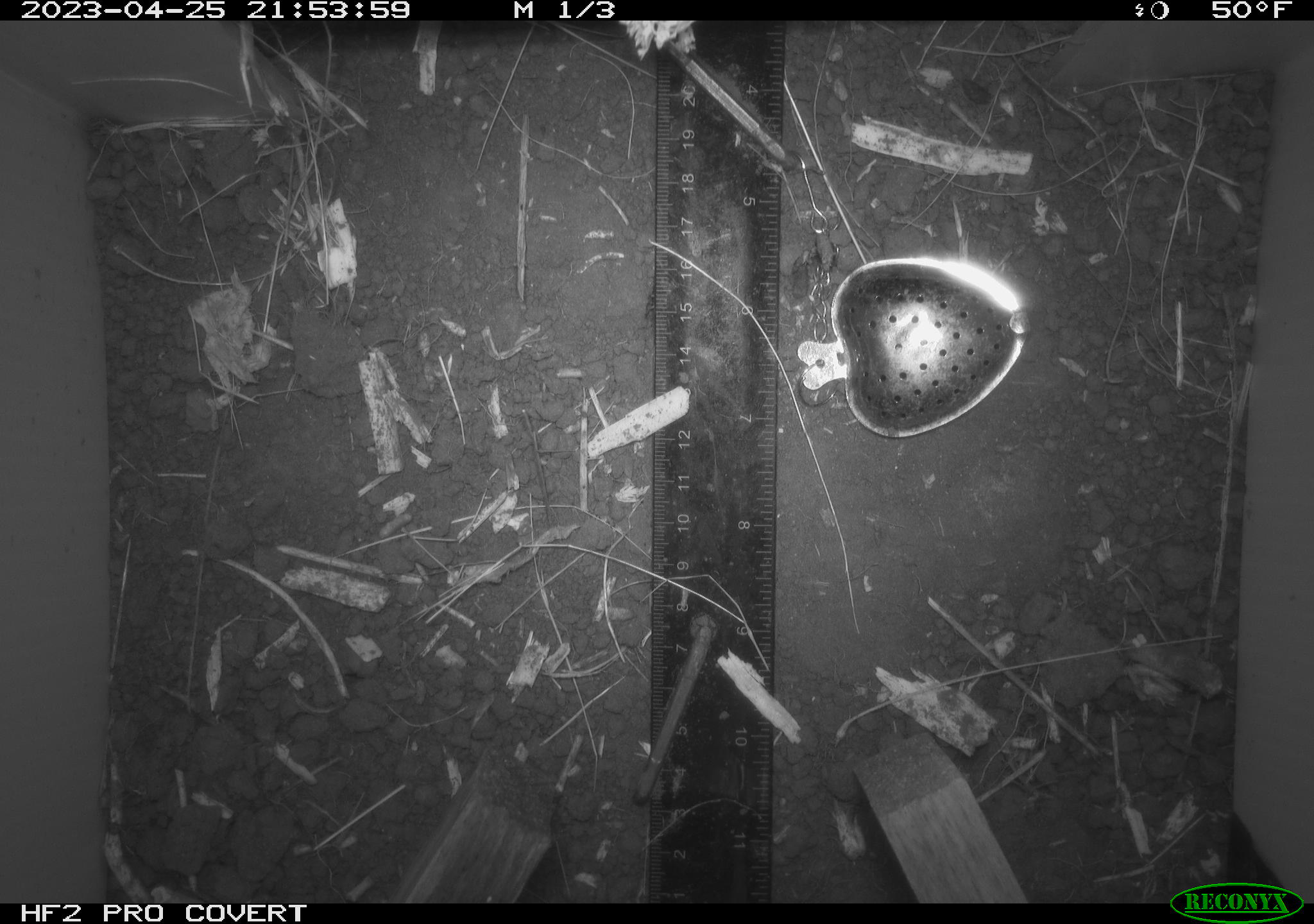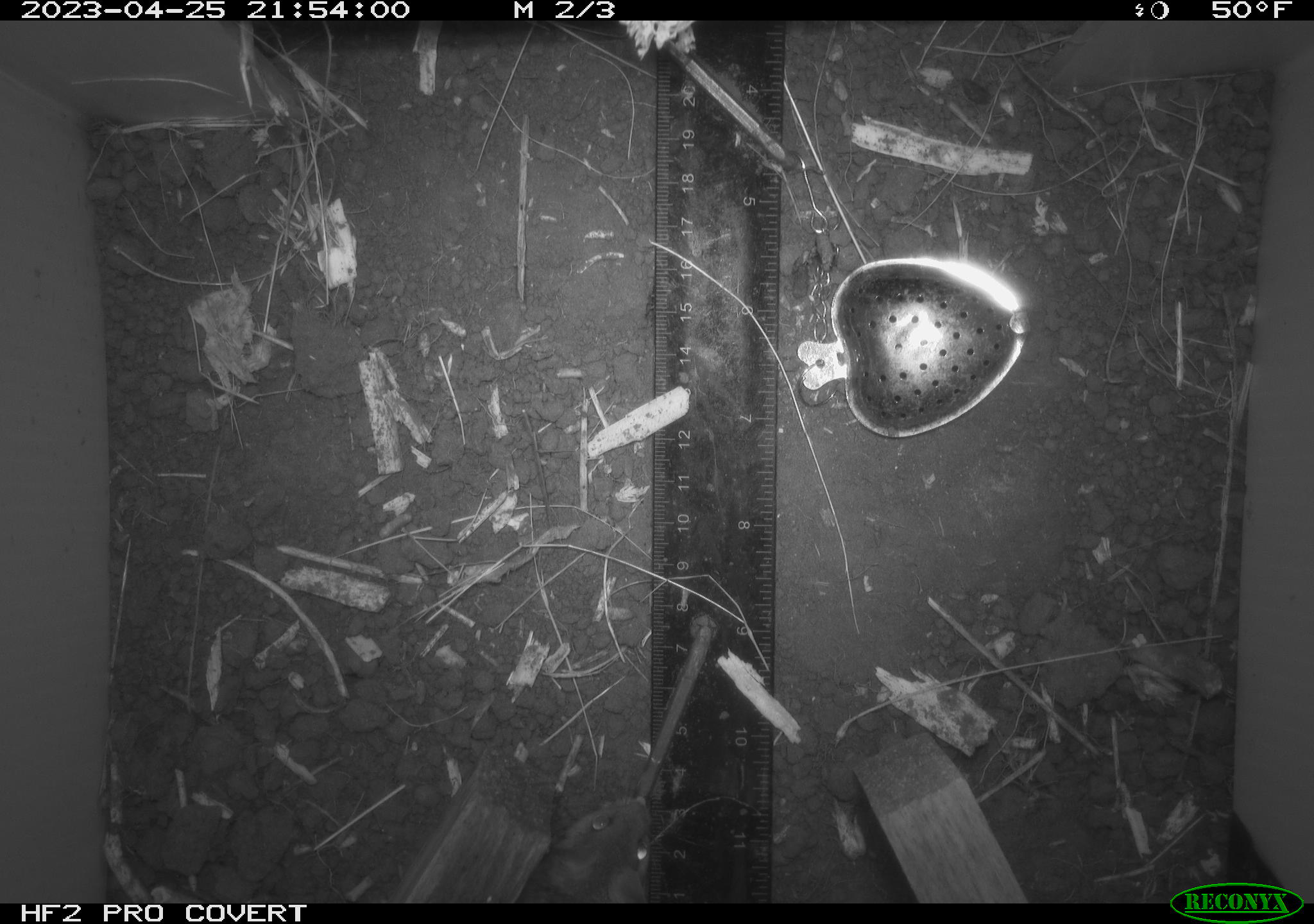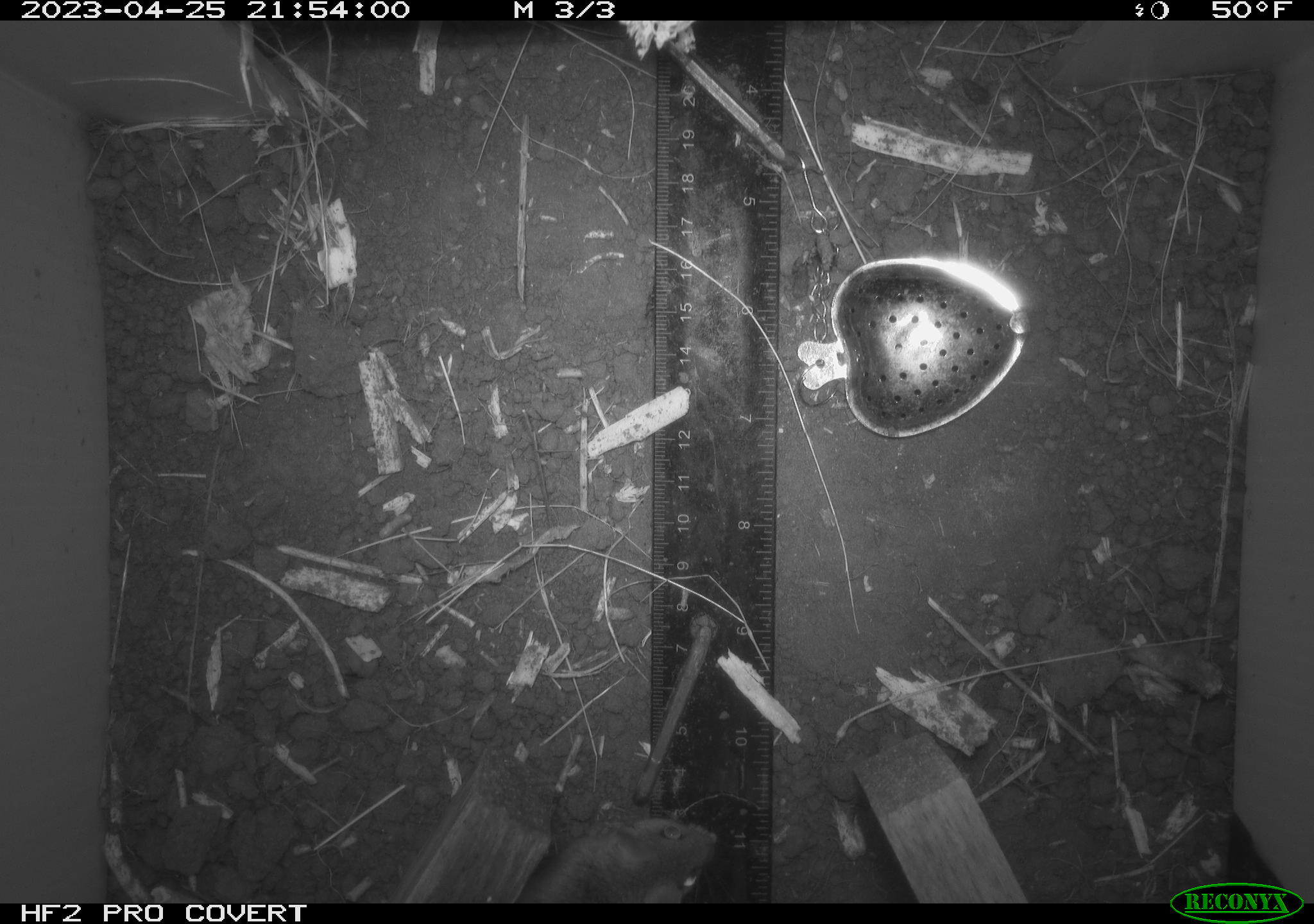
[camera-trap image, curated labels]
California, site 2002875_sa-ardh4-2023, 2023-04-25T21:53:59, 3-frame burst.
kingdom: Animalia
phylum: Chordata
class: Mammalia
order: Rodentia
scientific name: Rodentia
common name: mouse species